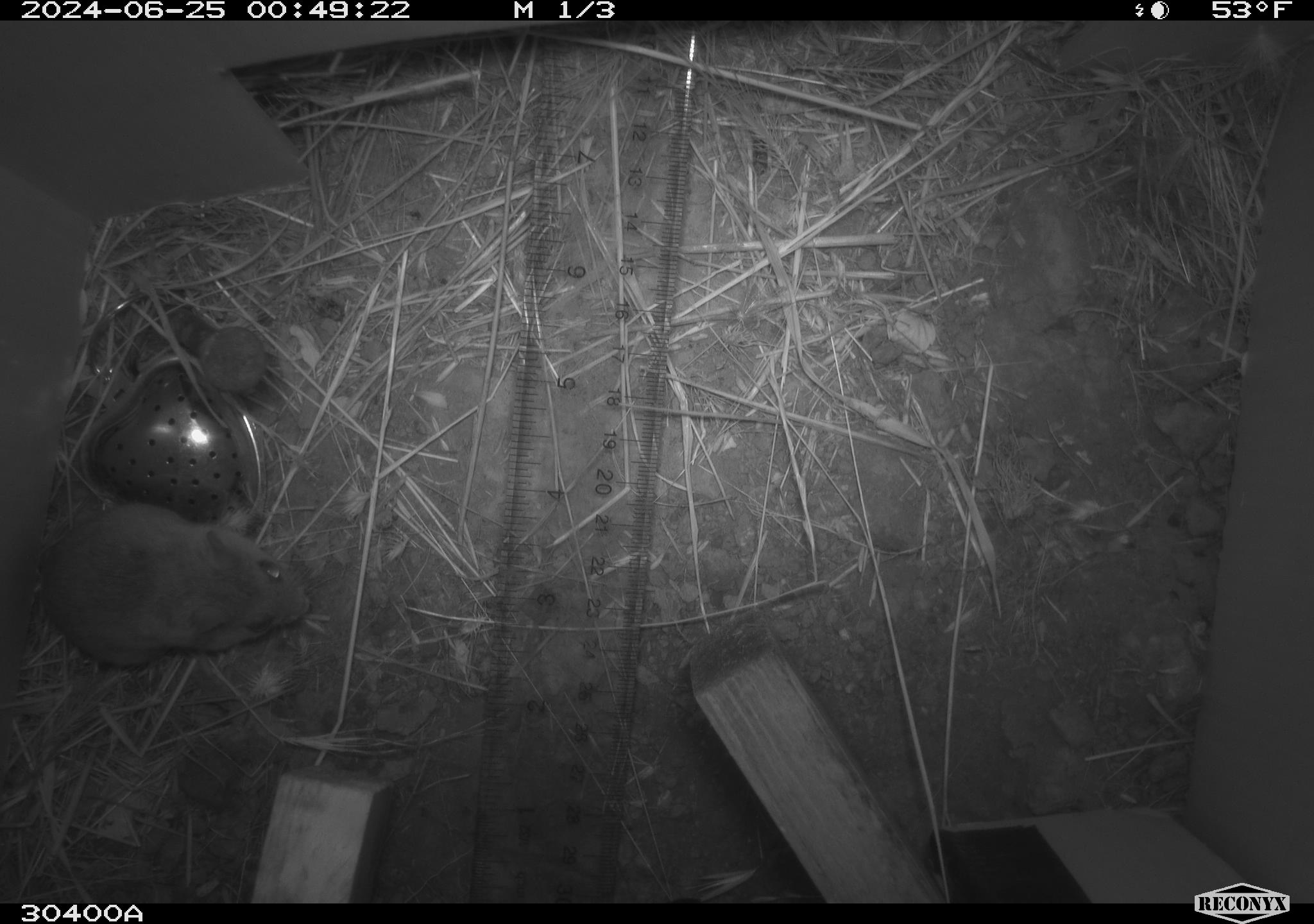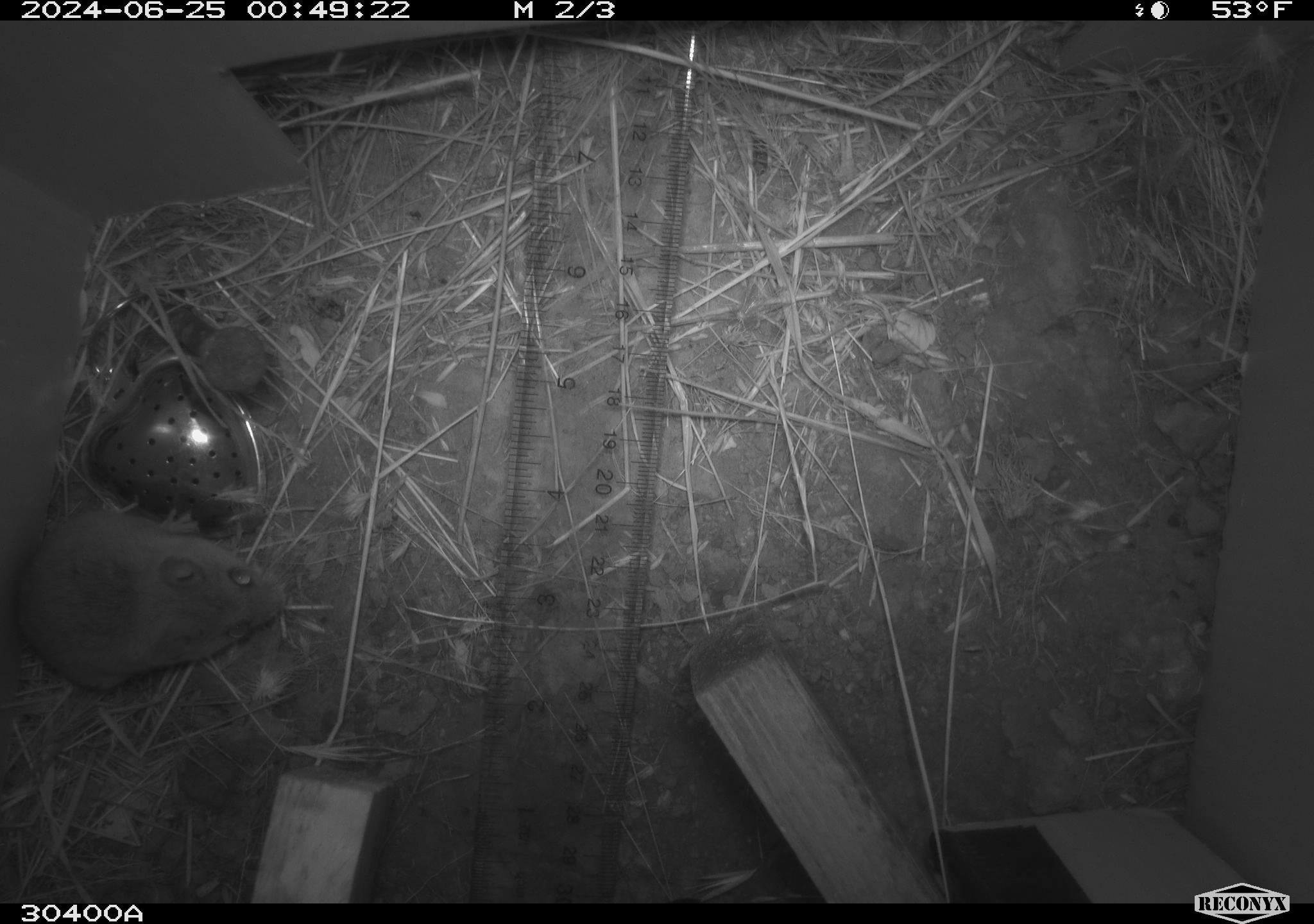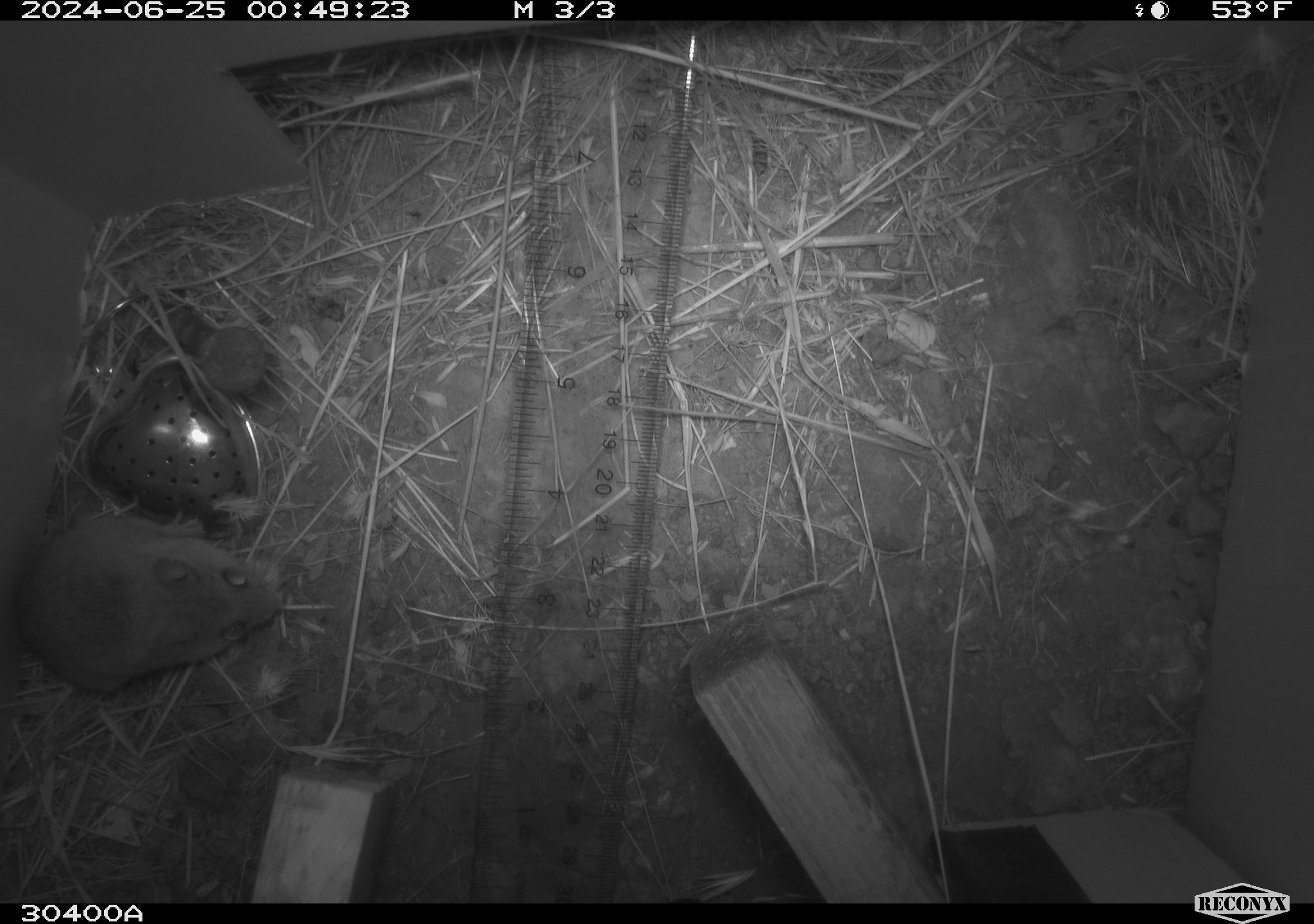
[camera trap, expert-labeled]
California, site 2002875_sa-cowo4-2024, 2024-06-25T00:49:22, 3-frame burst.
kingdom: Animalia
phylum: Chordata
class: Mammalia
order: Rodentia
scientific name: Rodentia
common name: rodent